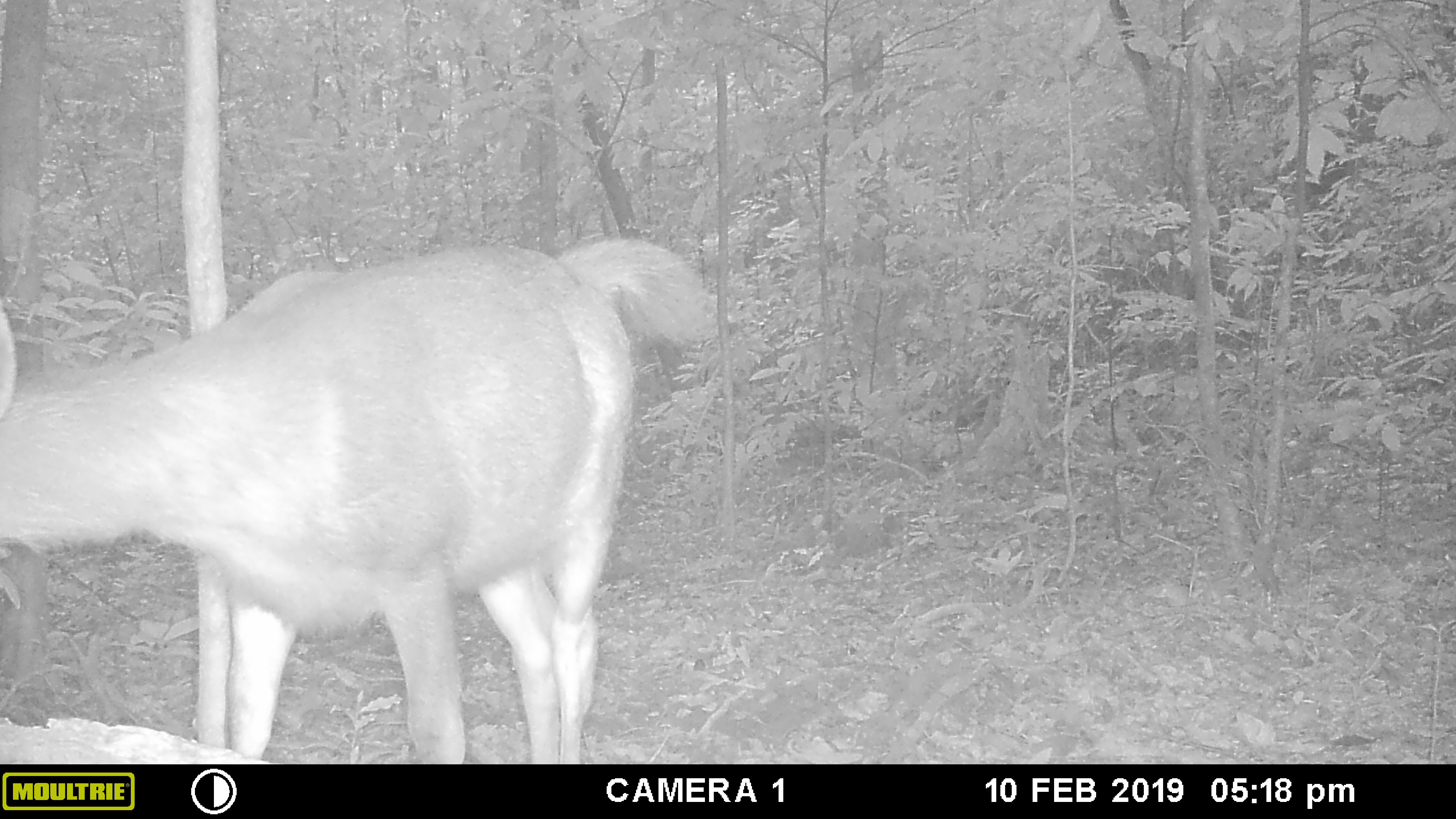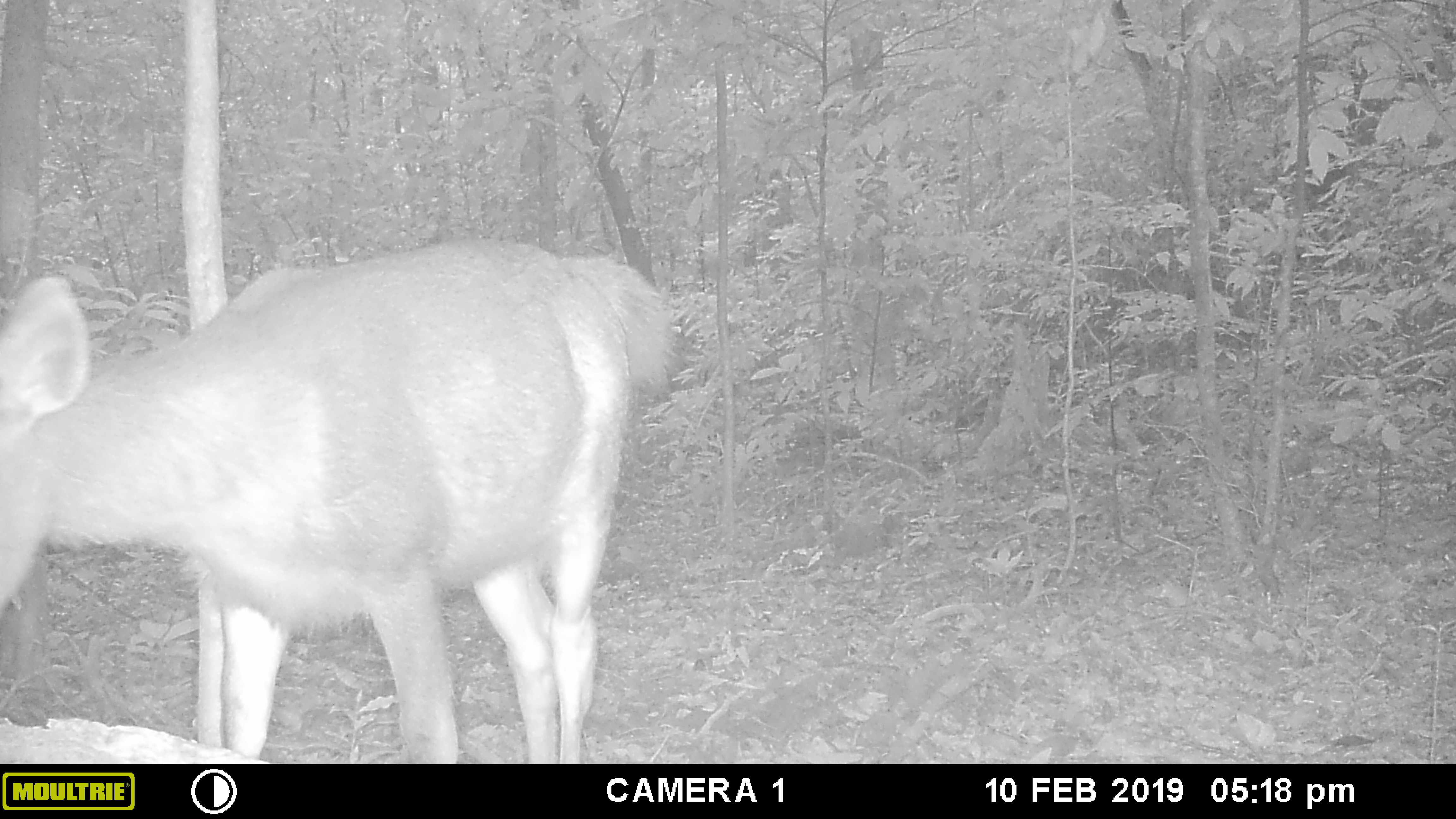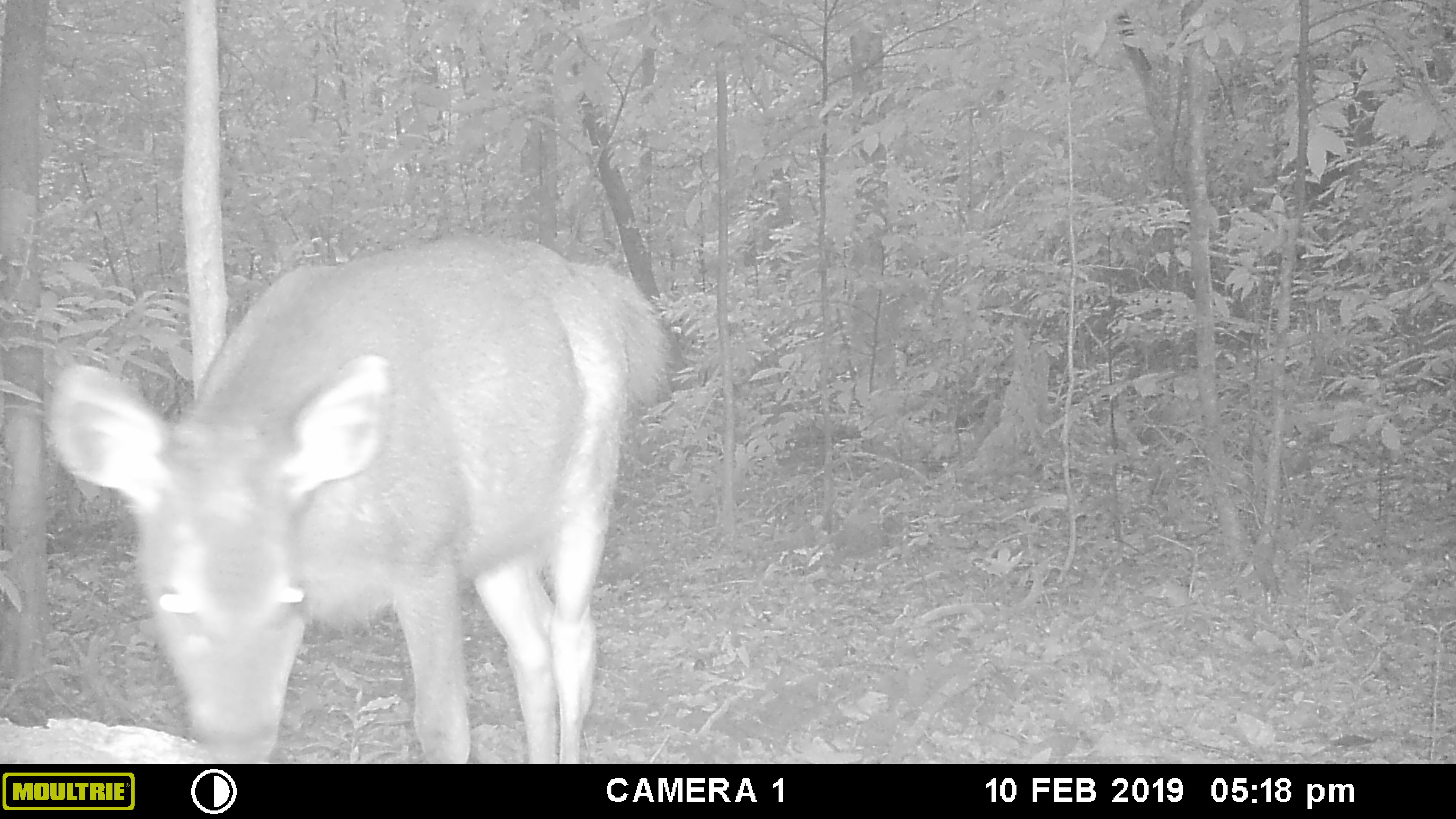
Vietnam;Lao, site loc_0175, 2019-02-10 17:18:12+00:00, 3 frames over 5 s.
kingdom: Animalia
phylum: Chordata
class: Mammalia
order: Artiodactyla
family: Cervidae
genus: Rusa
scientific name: Rusa unicolor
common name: sambar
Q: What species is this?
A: Sambar (Rusa unicolor).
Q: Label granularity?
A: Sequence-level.